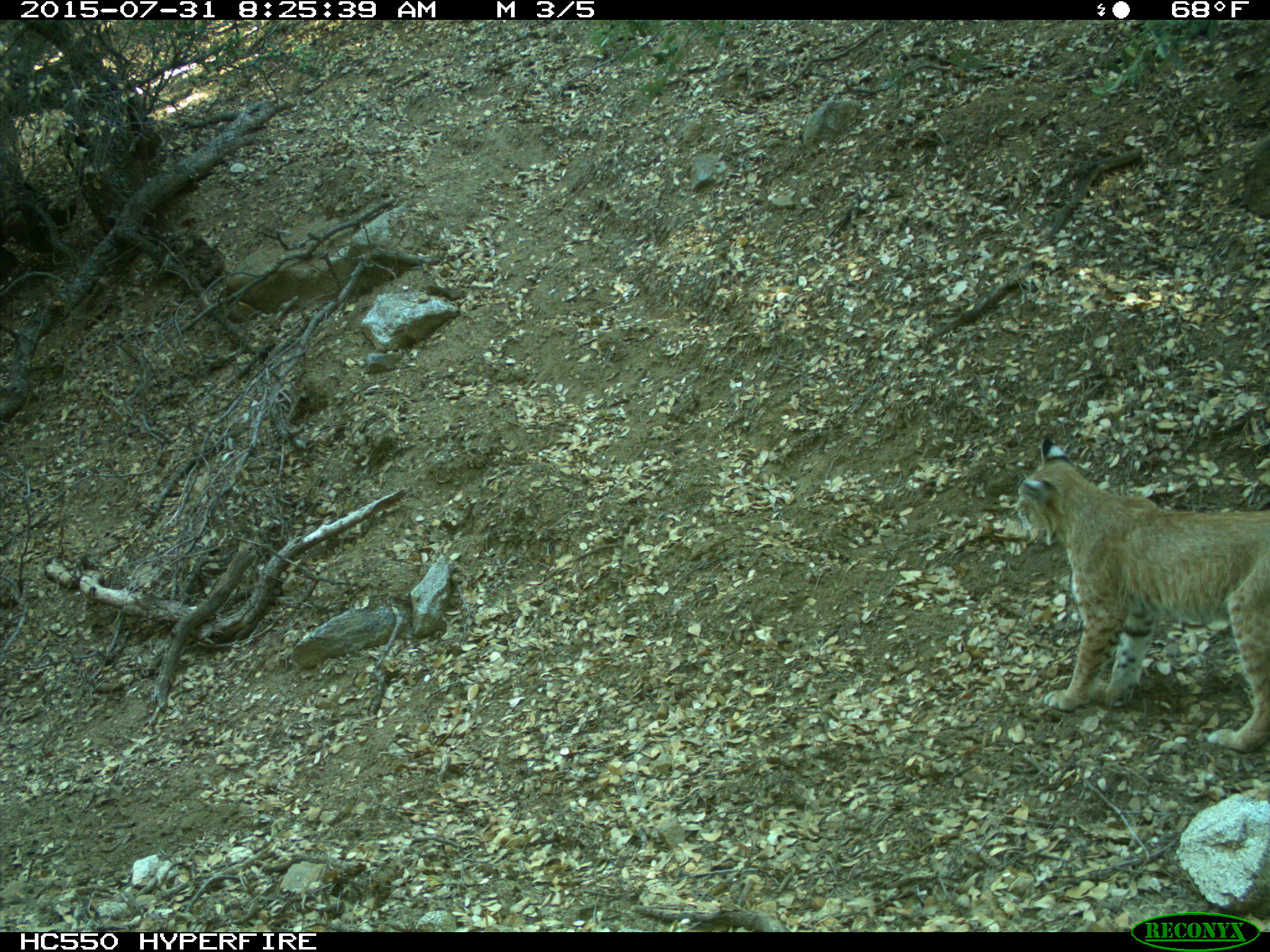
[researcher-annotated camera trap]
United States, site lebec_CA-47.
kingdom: Animalia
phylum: Chordata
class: Mammalia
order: Carnivora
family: Felidae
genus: Lynx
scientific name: Lynx rufus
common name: bobcat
Lynx rufus (bobcat).